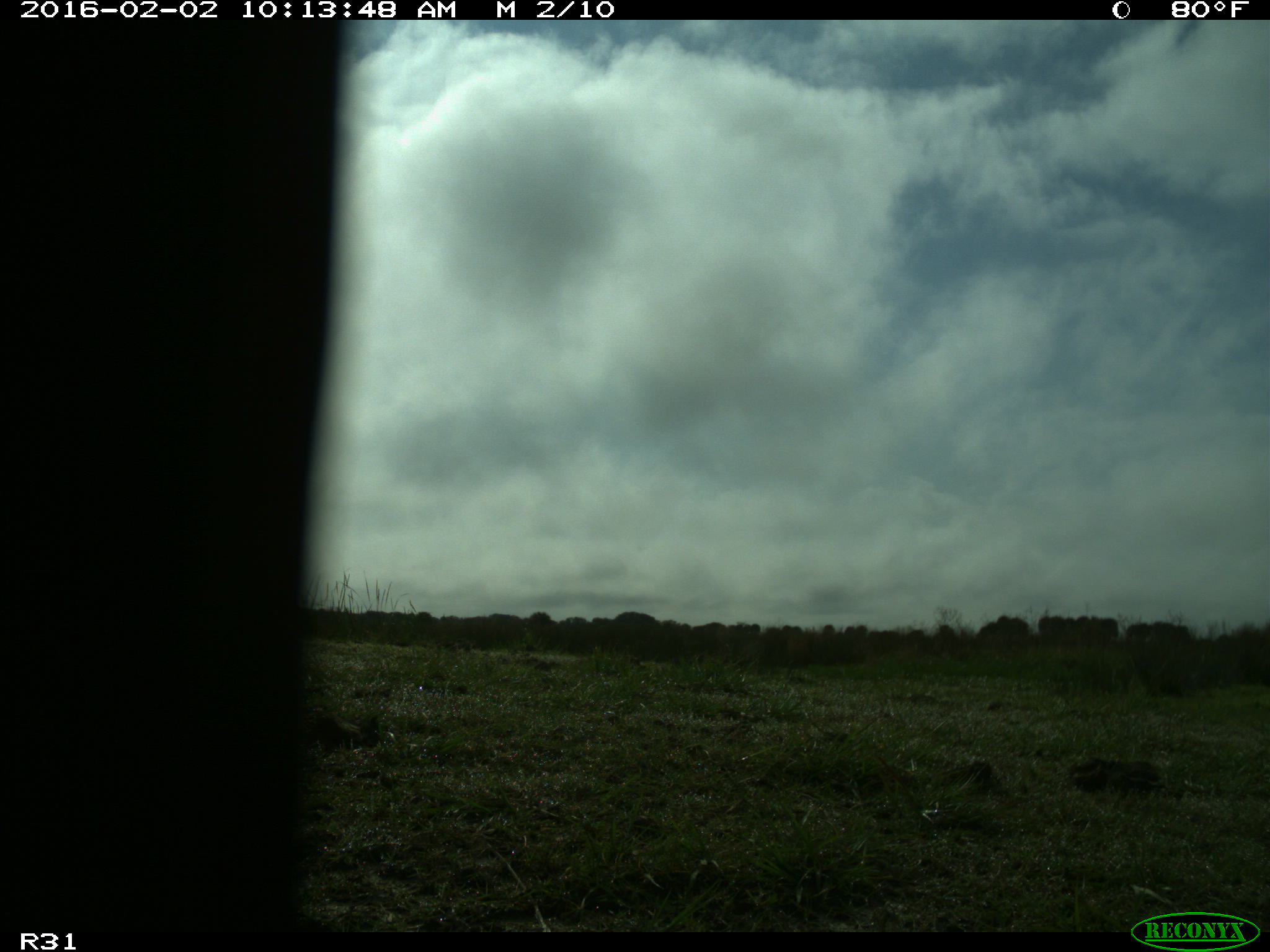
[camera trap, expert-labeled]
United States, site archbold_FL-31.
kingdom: Animalia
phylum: Chordata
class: Aves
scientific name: Aves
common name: birds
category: unidentified bird